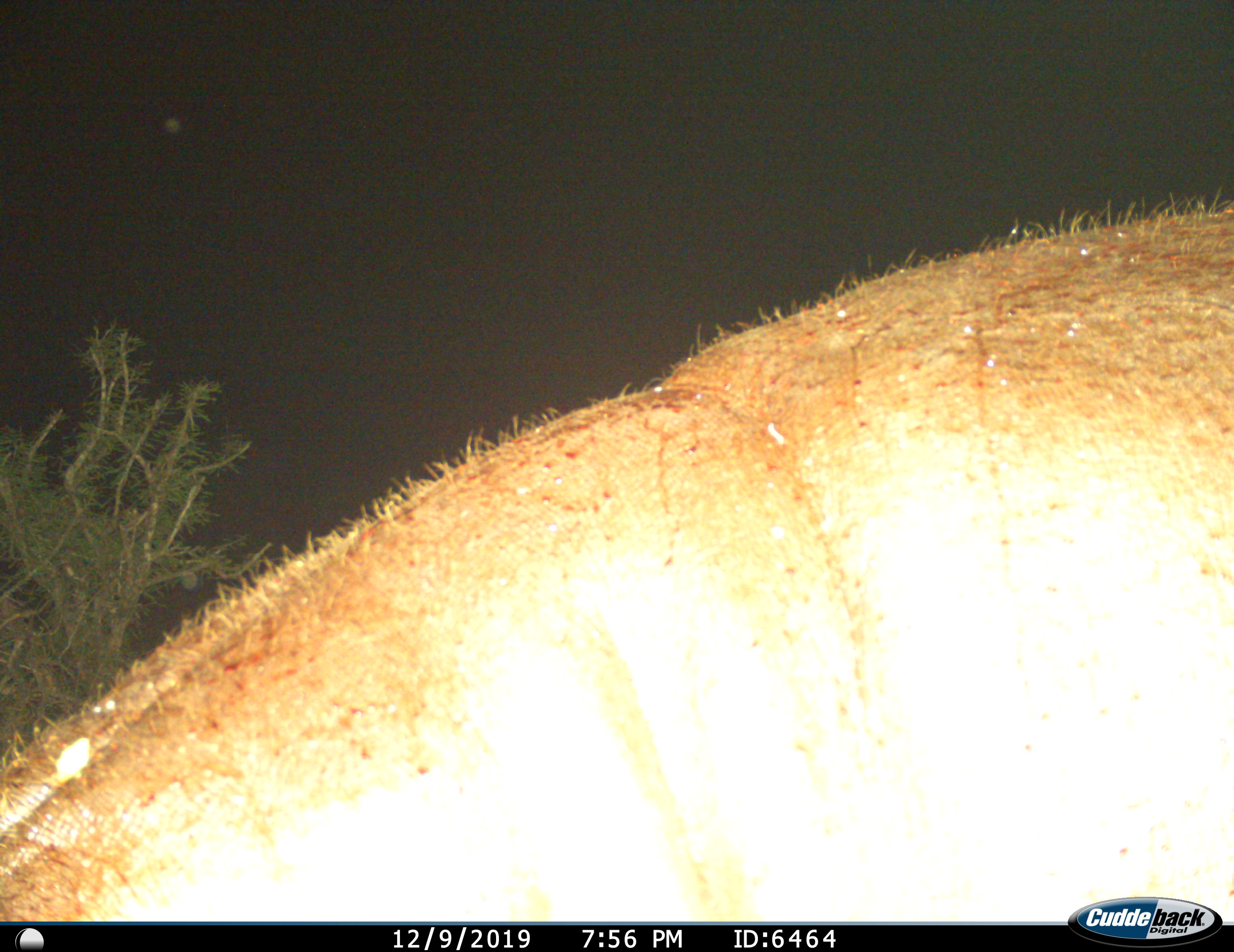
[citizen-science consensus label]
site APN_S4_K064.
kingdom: Animalia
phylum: Chordata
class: Mammalia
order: Artiodactyla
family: Hippopotamidae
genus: Hippopotamus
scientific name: Hippopotamus amphibius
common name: hippopotamus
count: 1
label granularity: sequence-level